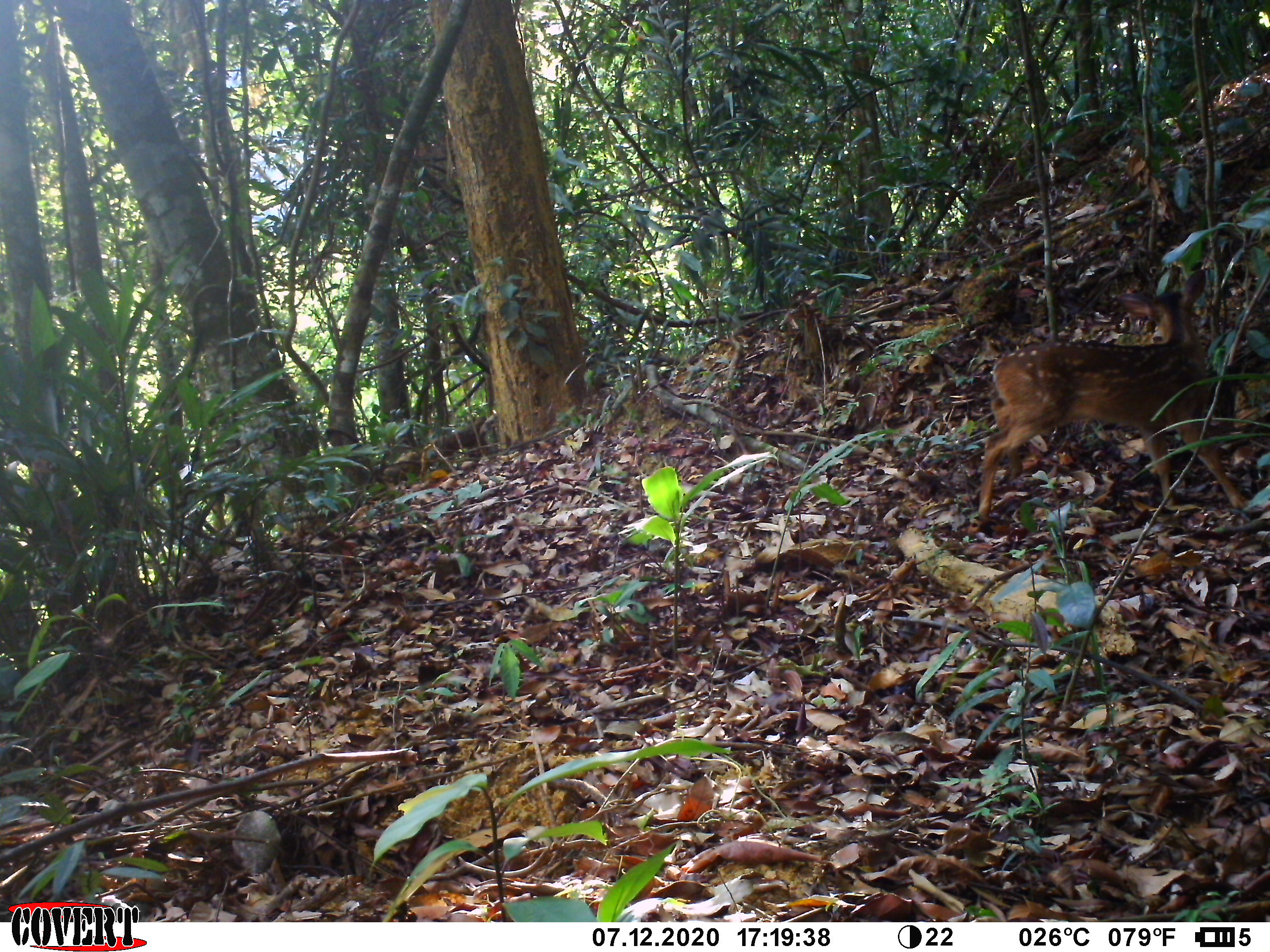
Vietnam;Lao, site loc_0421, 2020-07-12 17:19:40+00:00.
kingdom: Animalia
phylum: Chordata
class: Mammalia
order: Artiodactyla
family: Cervidae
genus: Muntiacus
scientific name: Muntiacus vuquangensis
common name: large-antlered muntjac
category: large antlered muntjac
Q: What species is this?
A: Large antlered muntjac (large-antlered muntjac) (Muntiacus vuquangensis).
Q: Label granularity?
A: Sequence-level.